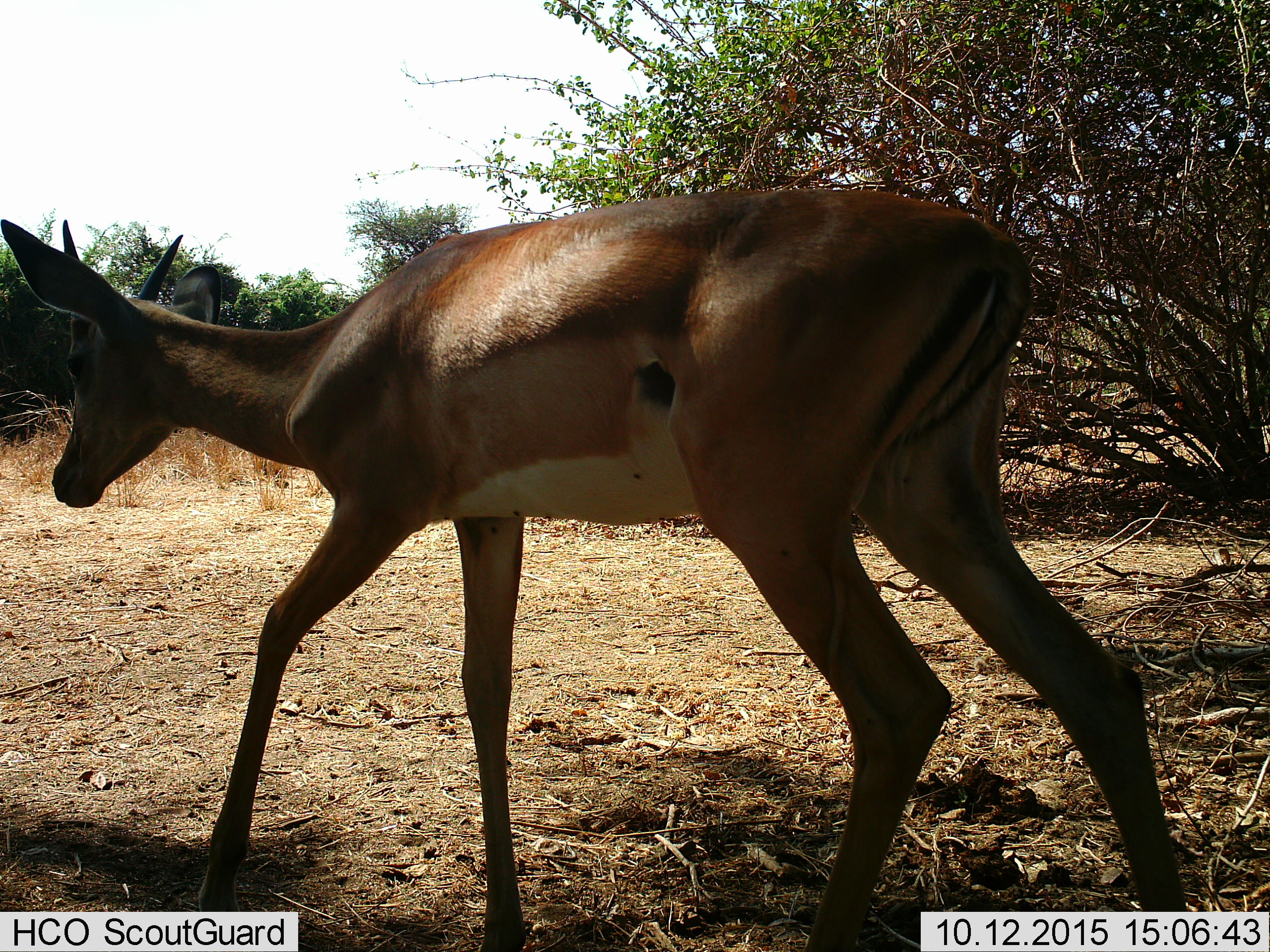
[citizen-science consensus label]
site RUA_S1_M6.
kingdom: Animalia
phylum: Chordata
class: Mammalia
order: Artiodactyla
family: Bovidae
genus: Aepyceros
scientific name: Aepyceros melampus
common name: impala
Impala (Aepyceros melampus), count 1. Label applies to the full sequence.